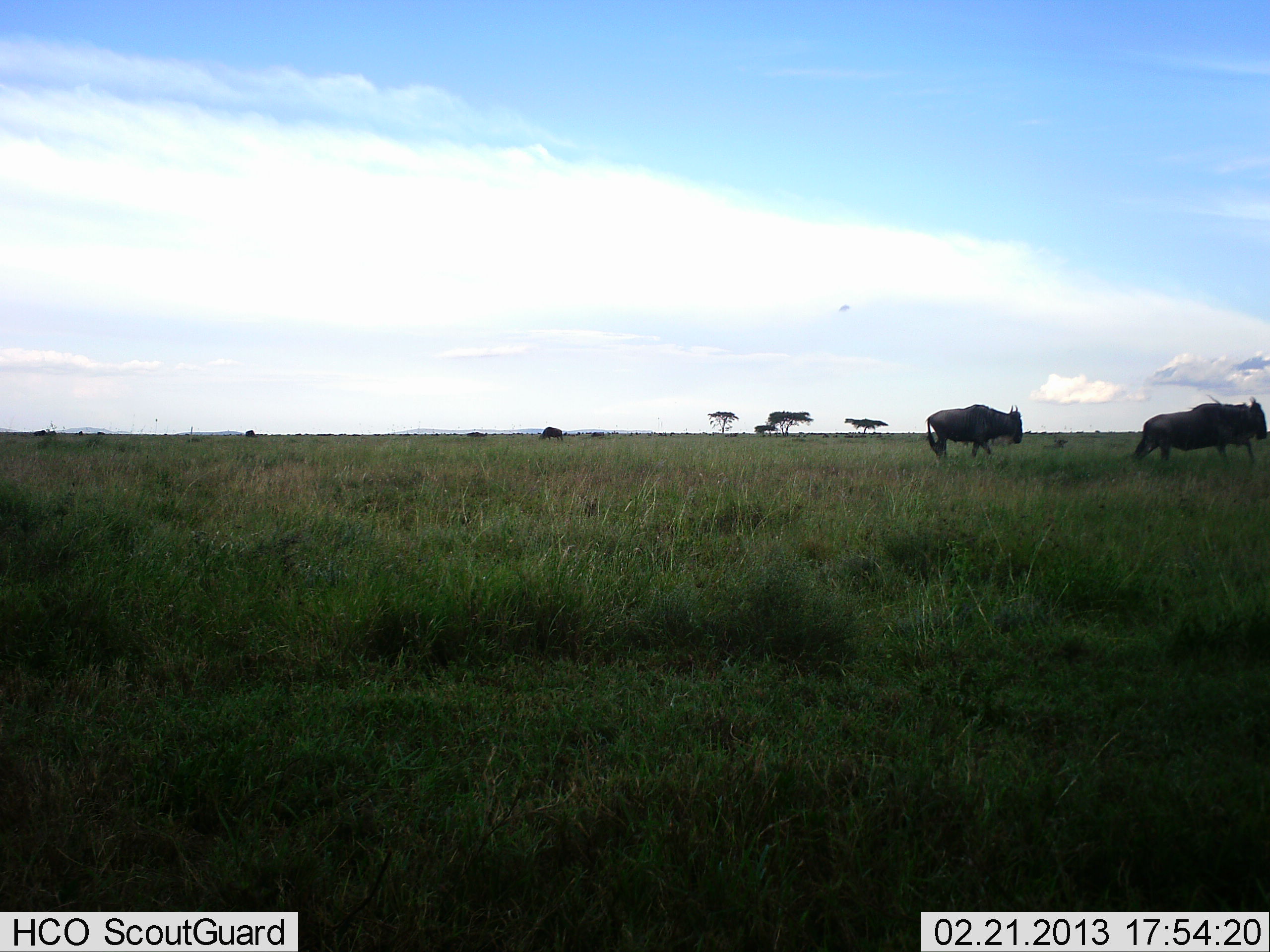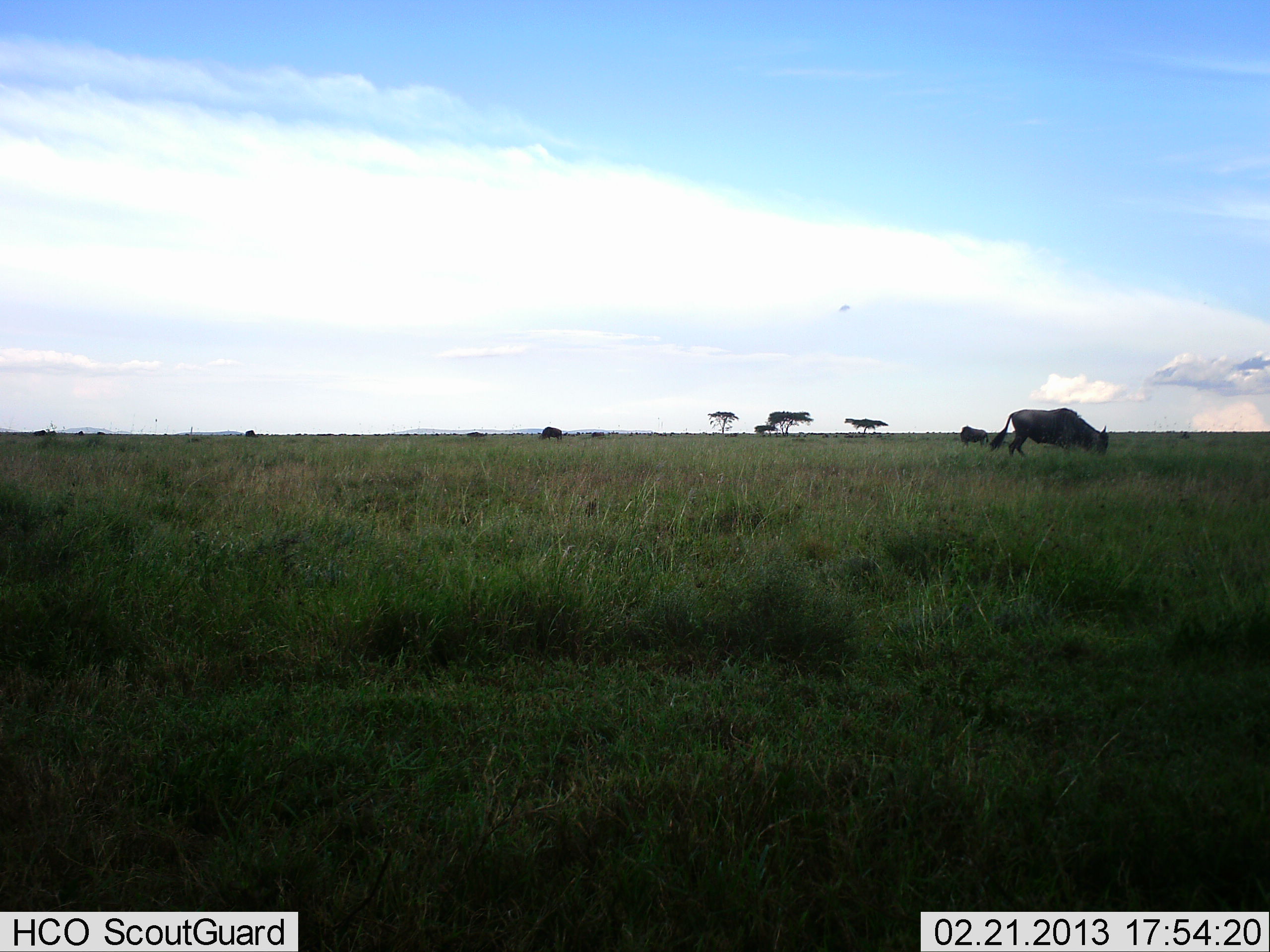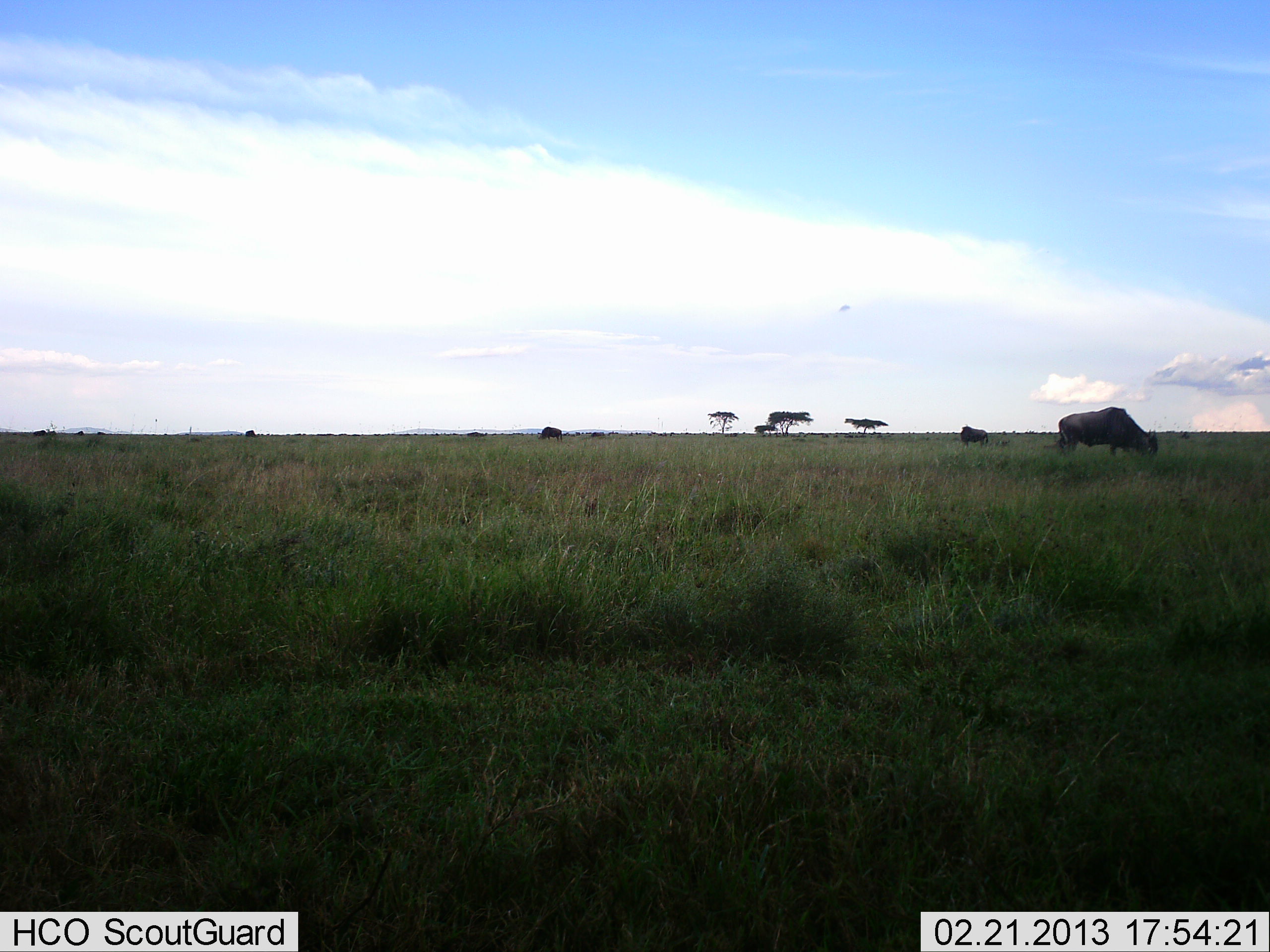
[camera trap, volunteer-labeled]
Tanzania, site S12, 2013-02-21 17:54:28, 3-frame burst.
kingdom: Animalia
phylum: Chordata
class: Mammalia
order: Artiodactyla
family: Bovidae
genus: Connochaetes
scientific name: Connochaetes taurinus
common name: blue wildebeest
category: wildebeest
Wildebeest (blue wildebeest) (Connochaetes taurinus), count 3. Behavior (volunteer vote fractions): standing 26%, resting 0%, moving 92%, interacting 8%. Young present (vote fraction): 0%. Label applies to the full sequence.